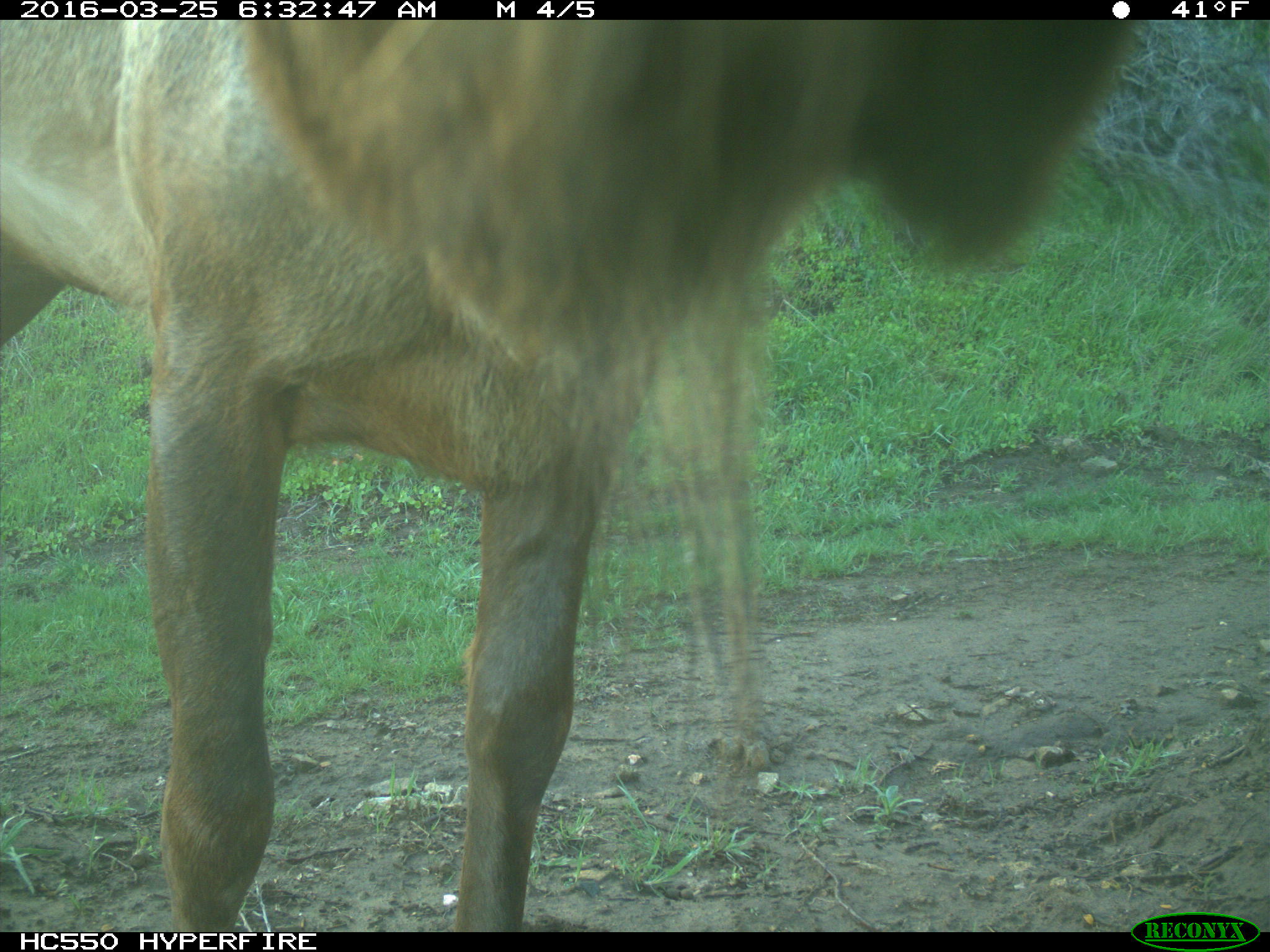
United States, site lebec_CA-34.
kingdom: Animalia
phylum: Chordata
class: Mammalia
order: Artiodactyla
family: Cervidae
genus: Cervus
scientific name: Cervus canadensis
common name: elk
Cervus canadensis (elk).